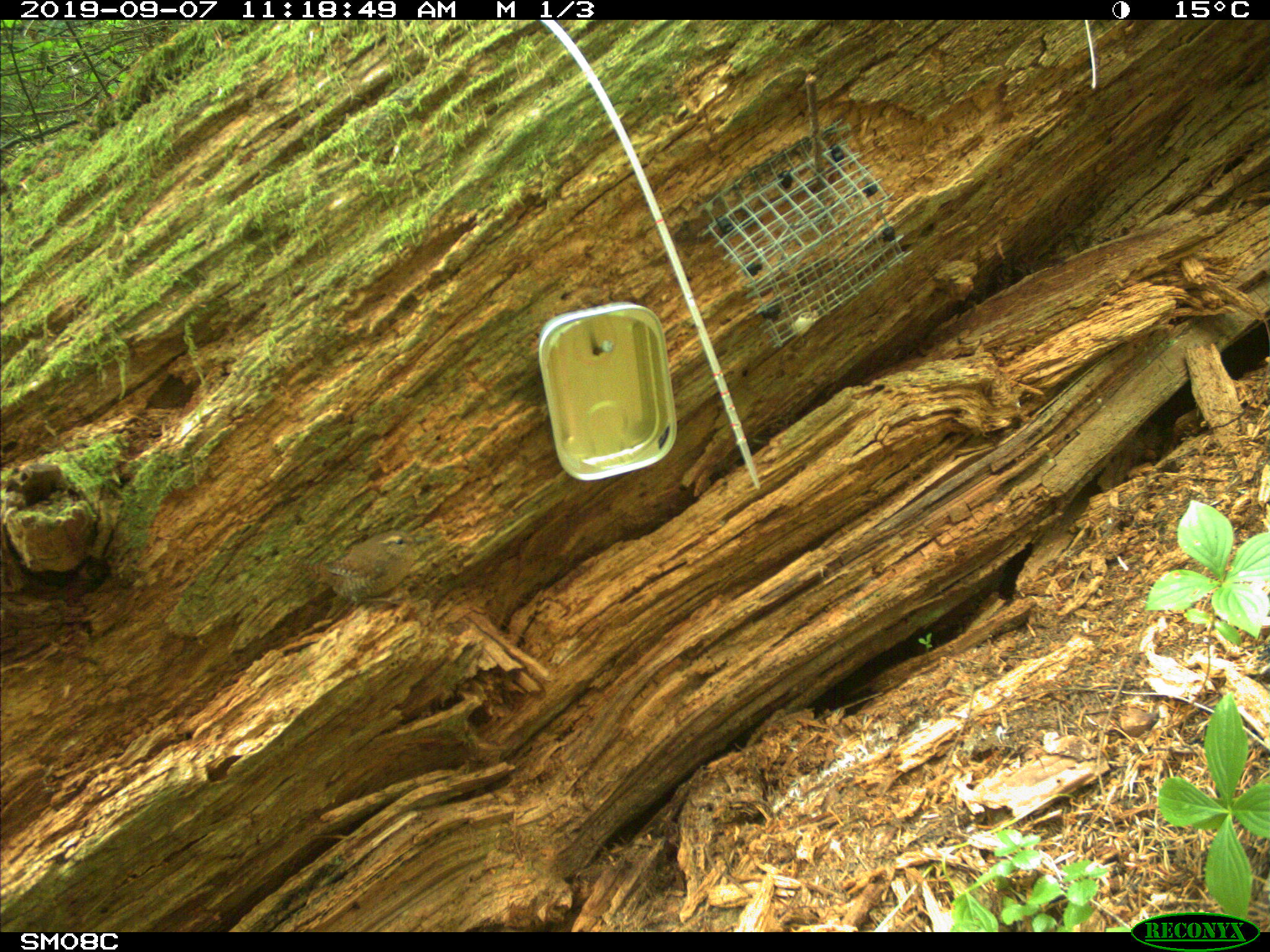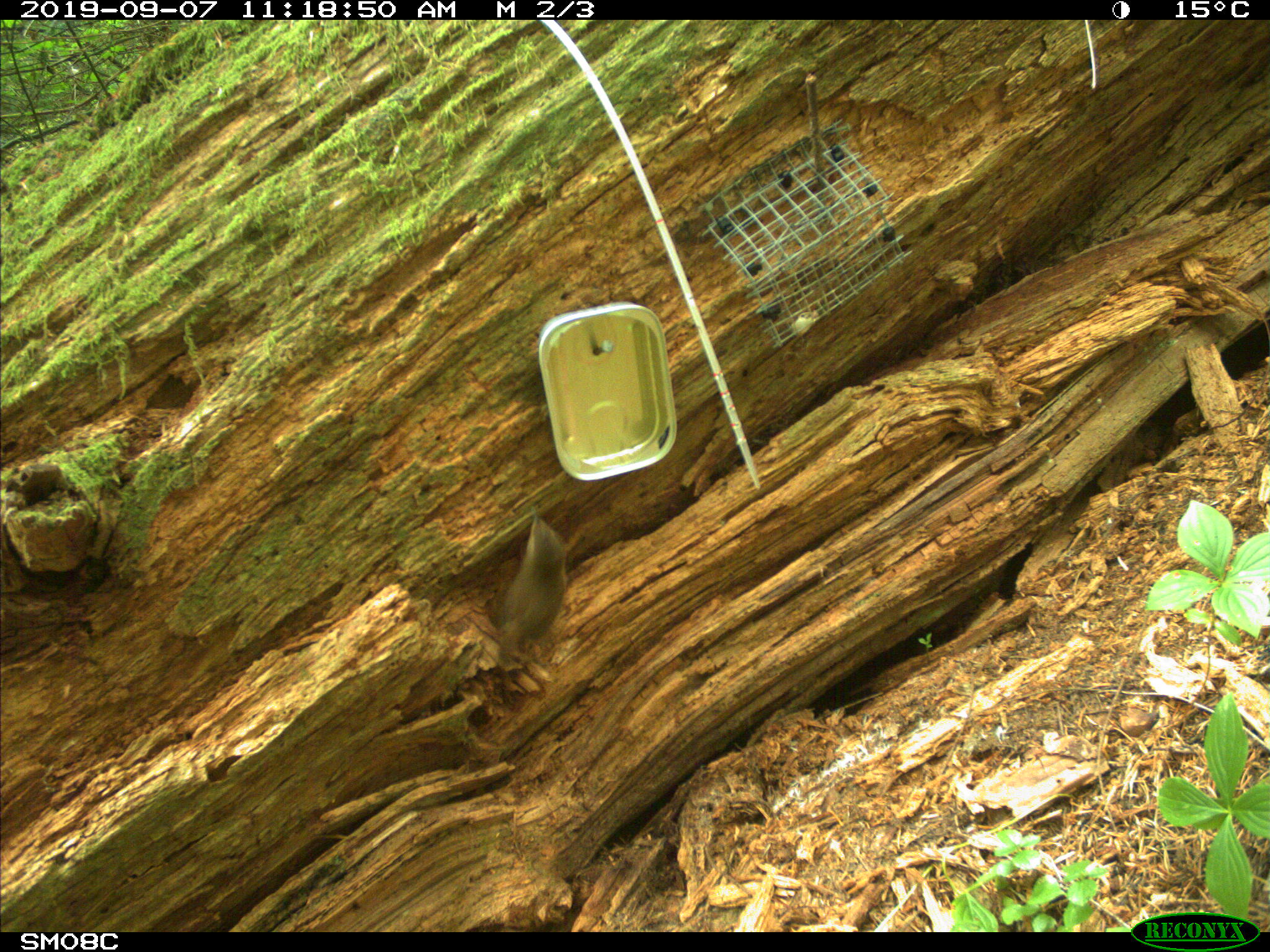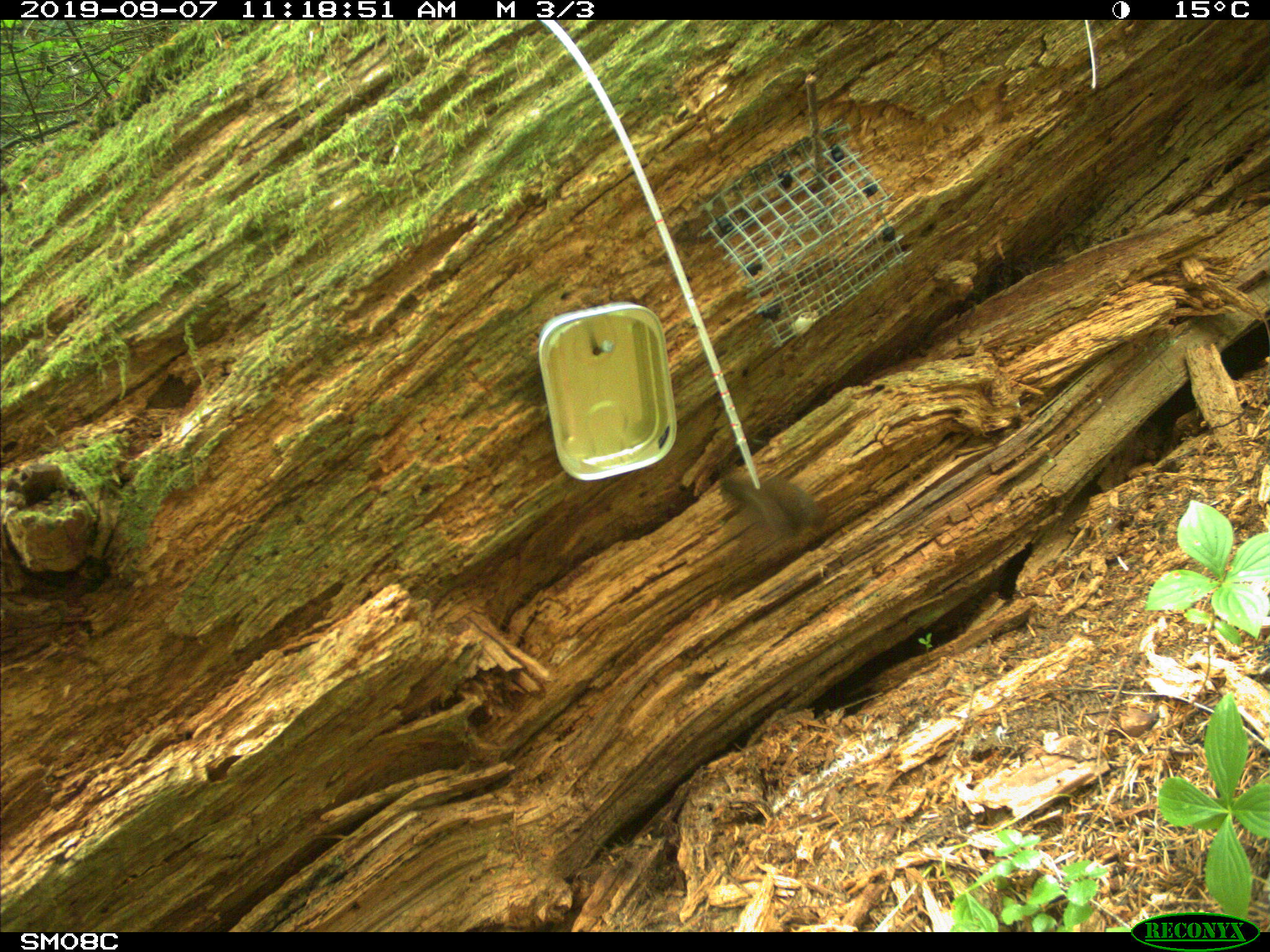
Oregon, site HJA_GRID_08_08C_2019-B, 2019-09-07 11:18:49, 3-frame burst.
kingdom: Animalia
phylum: Chordata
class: Aves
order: Passeriformes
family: Troglodytidae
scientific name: Troglodytidae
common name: wrens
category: troglodytidae family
Troglodytidae family (wrens) (Troglodytidae).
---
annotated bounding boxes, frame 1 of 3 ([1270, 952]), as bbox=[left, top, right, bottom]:
troglodytidae family: bbox=[280, 515, 440, 632]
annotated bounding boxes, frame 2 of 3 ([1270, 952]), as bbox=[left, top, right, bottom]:
troglodytidae family: bbox=[473, 495, 583, 668]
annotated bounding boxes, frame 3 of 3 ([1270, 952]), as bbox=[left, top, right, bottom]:
troglodytidae family: bbox=[703, 463, 837, 563]